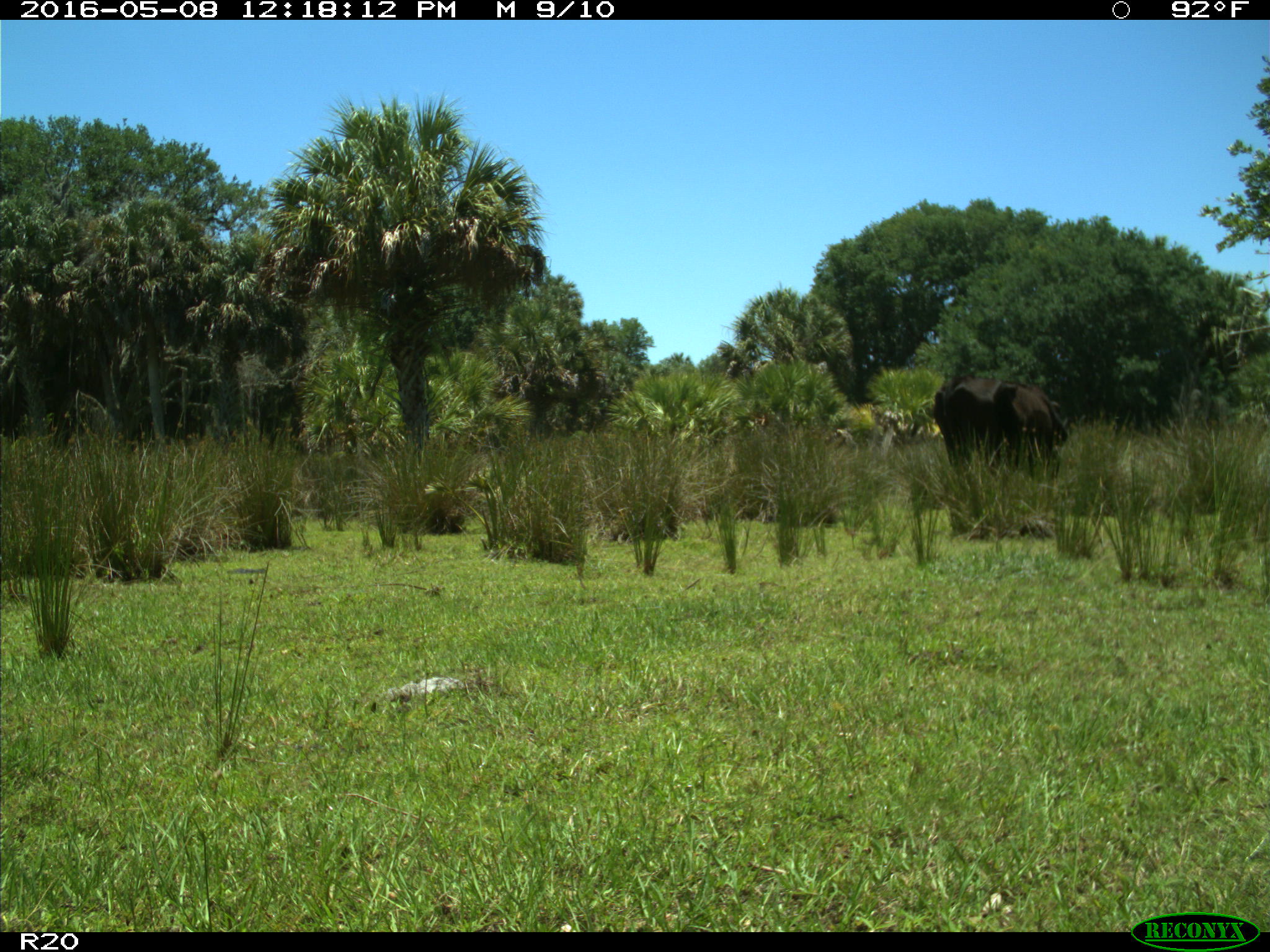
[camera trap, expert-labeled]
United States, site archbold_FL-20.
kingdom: Animalia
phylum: Chordata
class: Mammalia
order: Artiodactyla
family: Bovidae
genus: Bos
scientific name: Bos taurus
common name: domestic cow